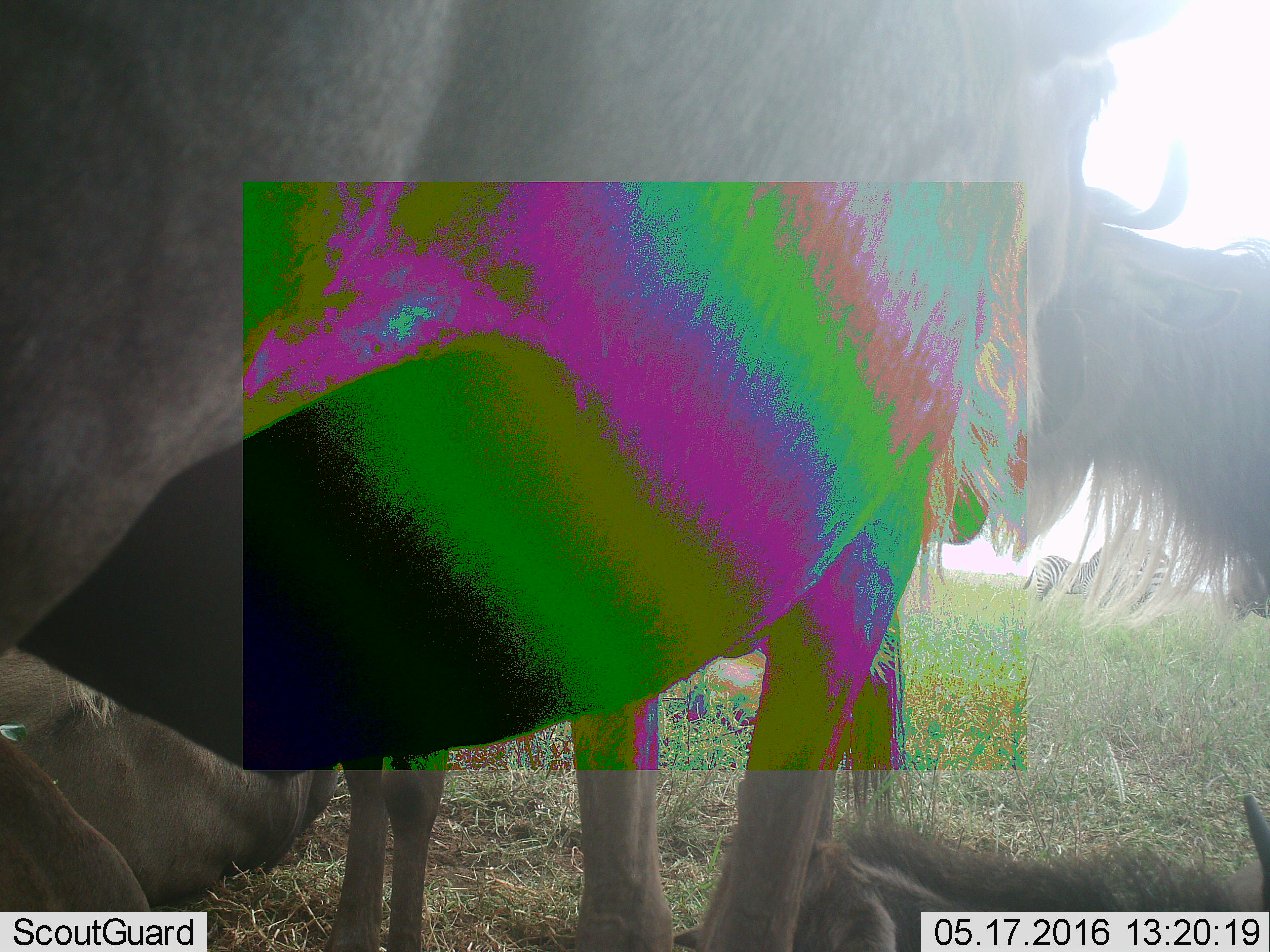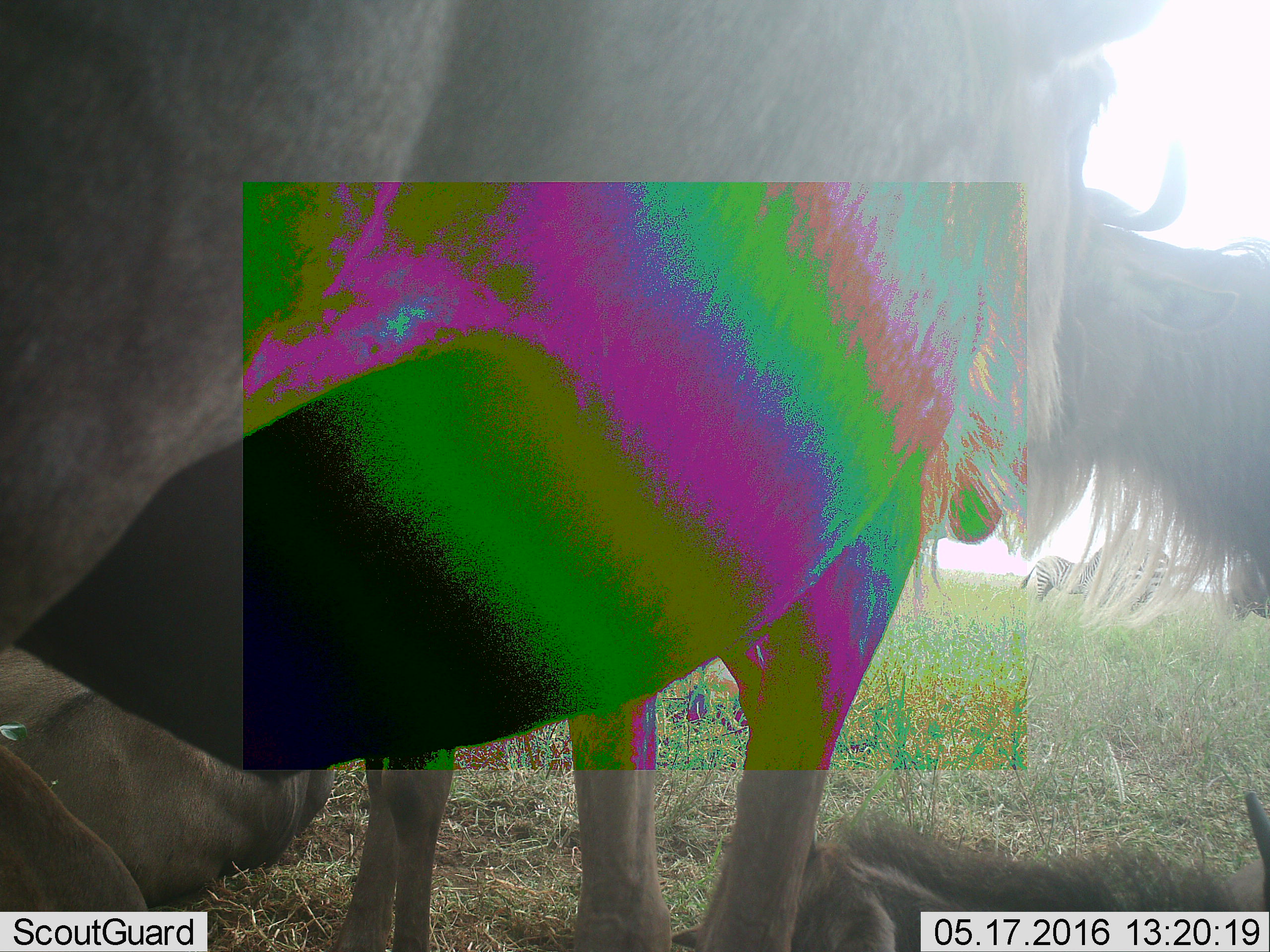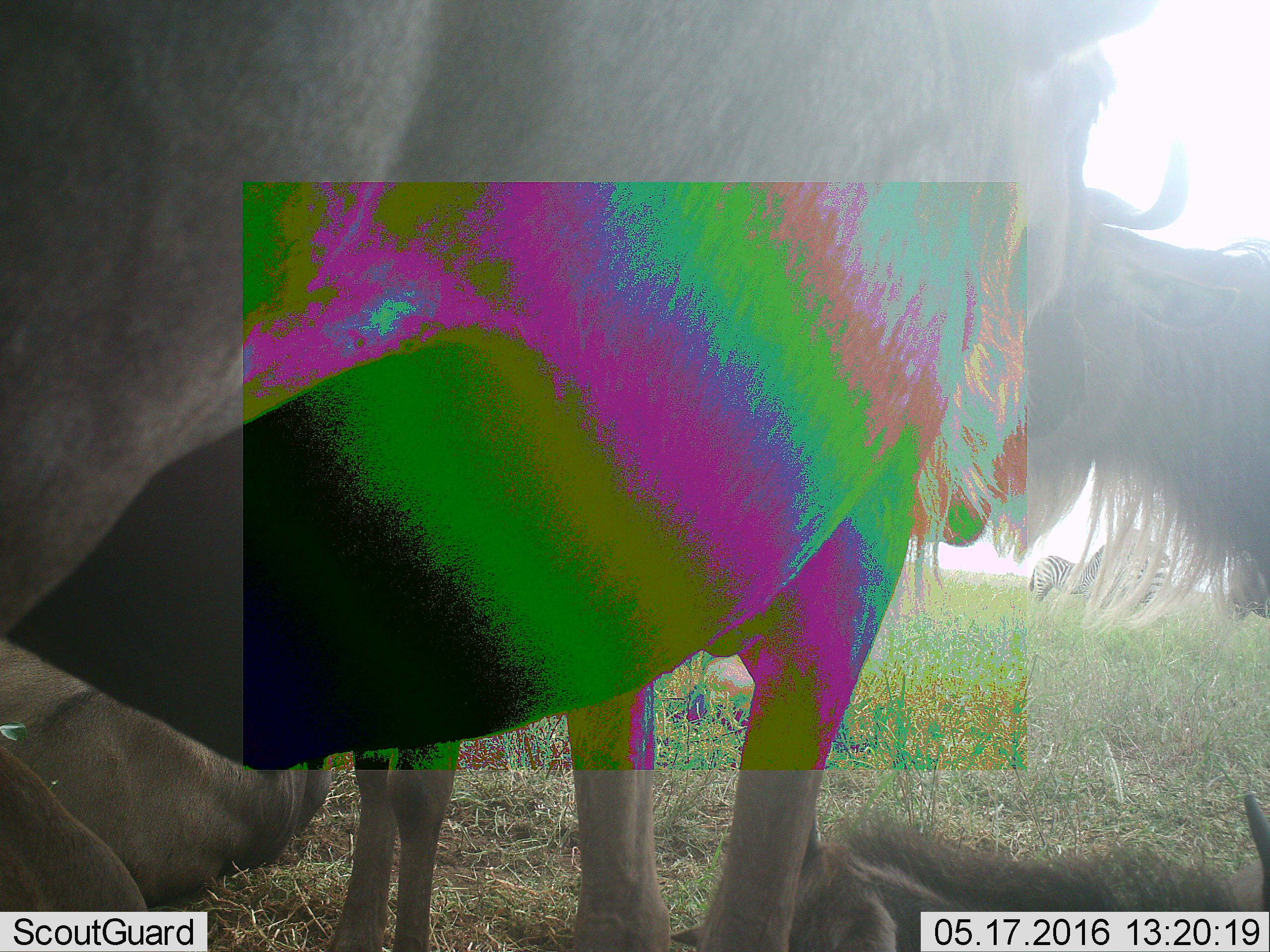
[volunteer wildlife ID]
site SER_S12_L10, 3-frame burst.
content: unidentified animal